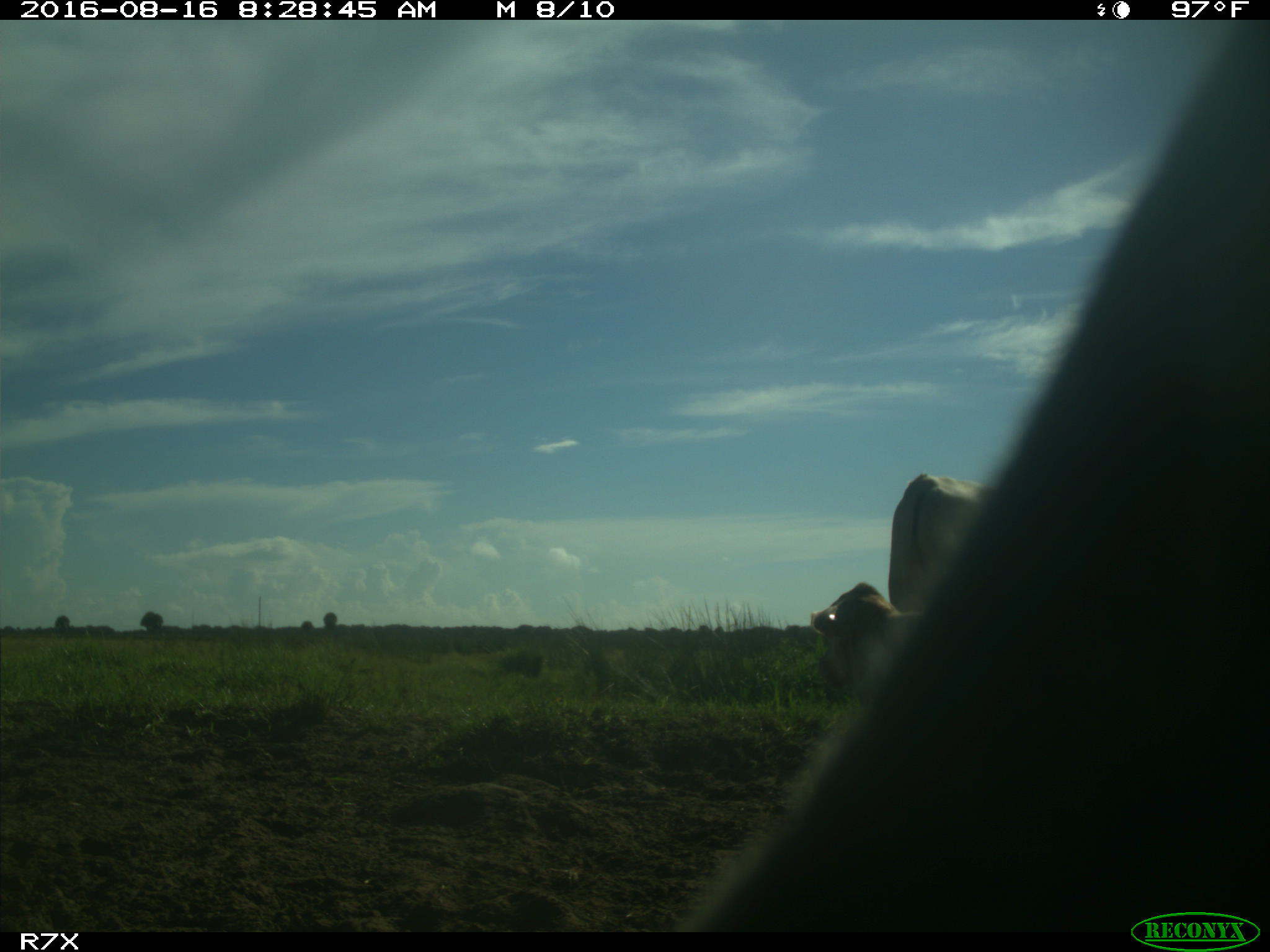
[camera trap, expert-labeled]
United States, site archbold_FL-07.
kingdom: Animalia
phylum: Chordata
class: Mammalia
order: Artiodactyla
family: Bovidae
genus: Bos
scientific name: Bos taurus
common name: domestic cow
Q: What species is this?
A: Bos taurus (domestic cow).